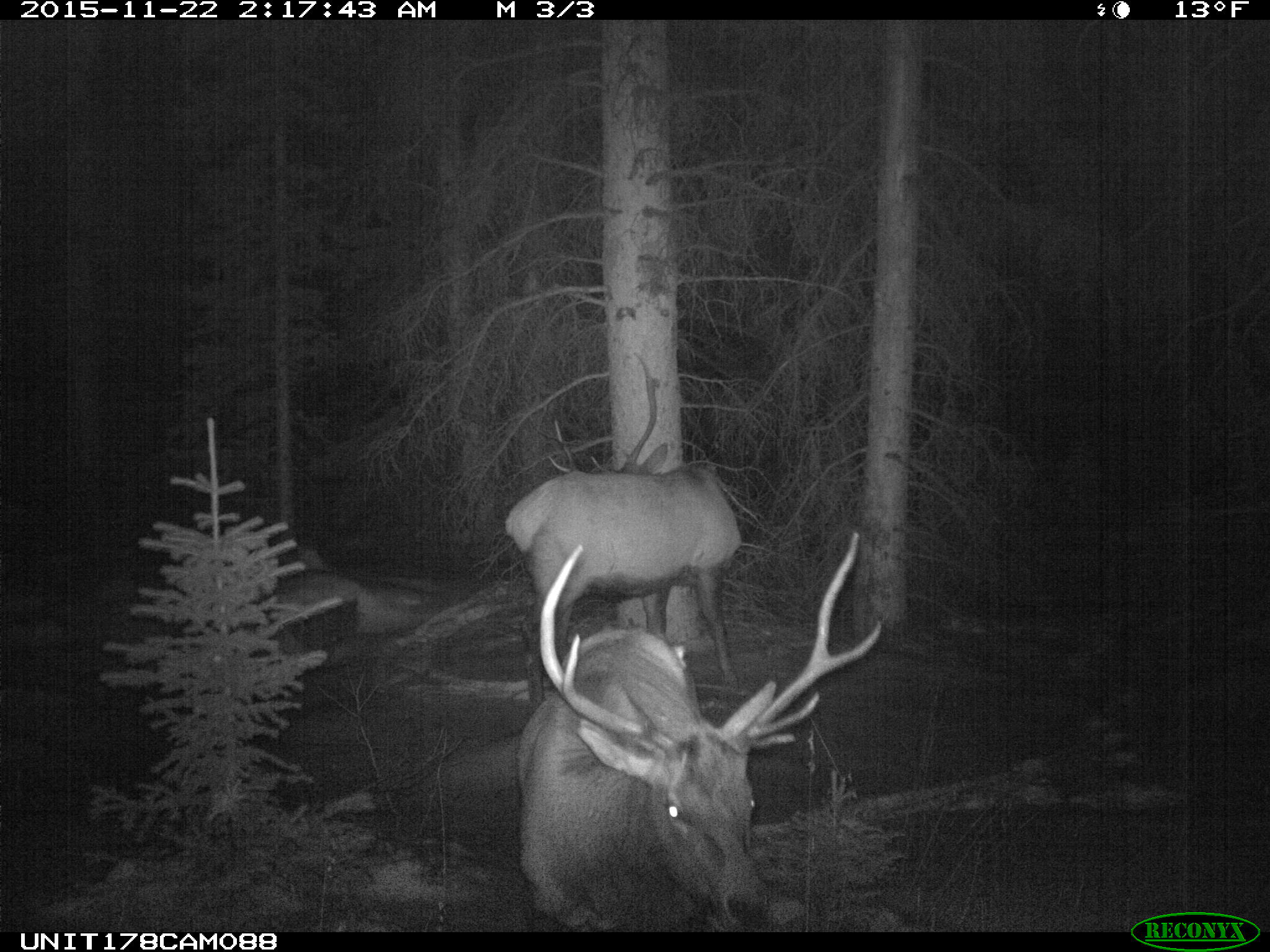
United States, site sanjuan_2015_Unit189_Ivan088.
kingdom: Animalia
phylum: Chordata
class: Mammalia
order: Artiodactyla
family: Cervidae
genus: Cervus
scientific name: Cervus elaphus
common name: red deer